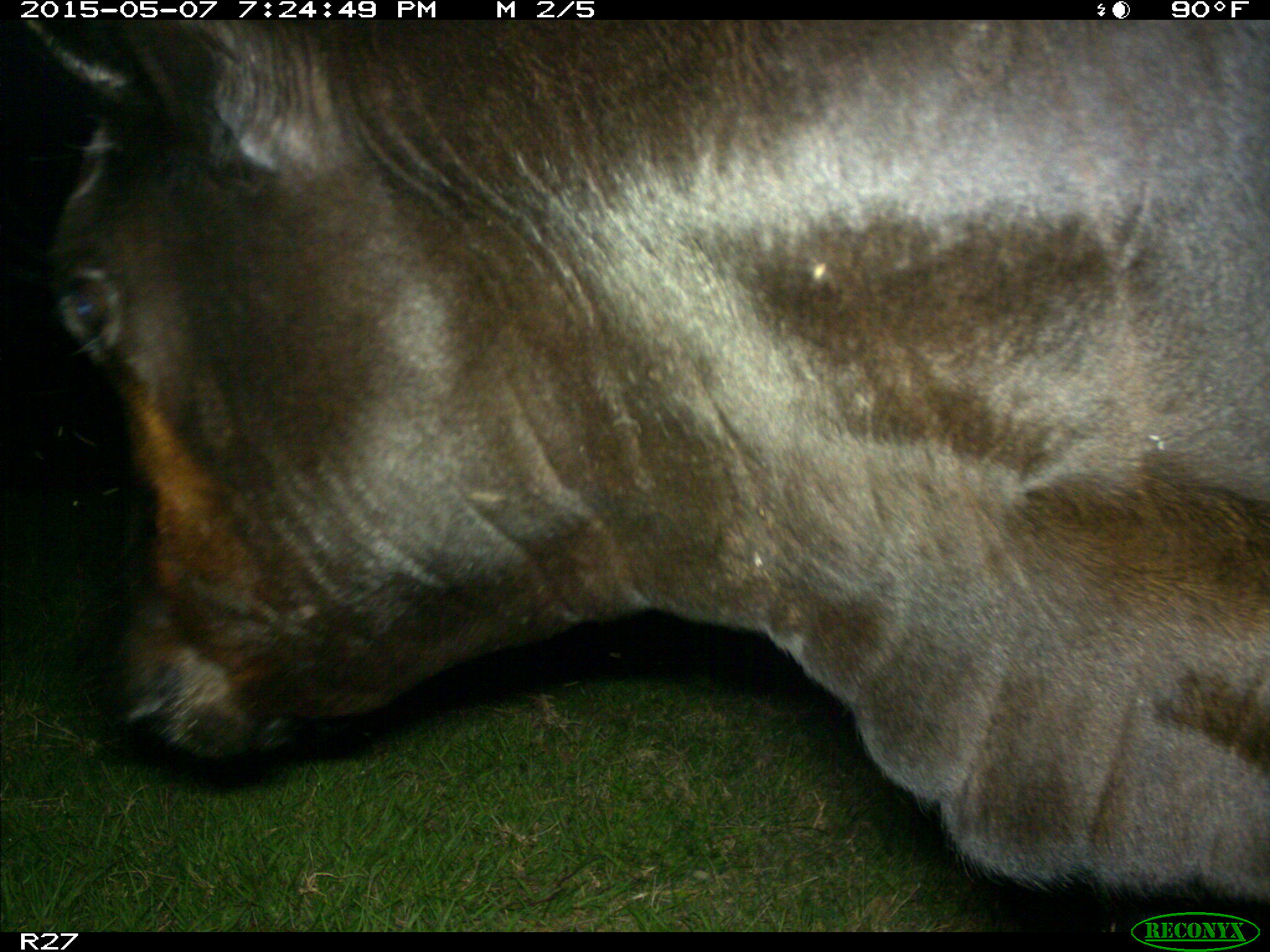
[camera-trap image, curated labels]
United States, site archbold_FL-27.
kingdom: Animalia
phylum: Chordata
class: Mammalia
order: Artiodactyla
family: Bovidae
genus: Bos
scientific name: Bos taurus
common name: domestic cow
Bos taurus (domestic cow).